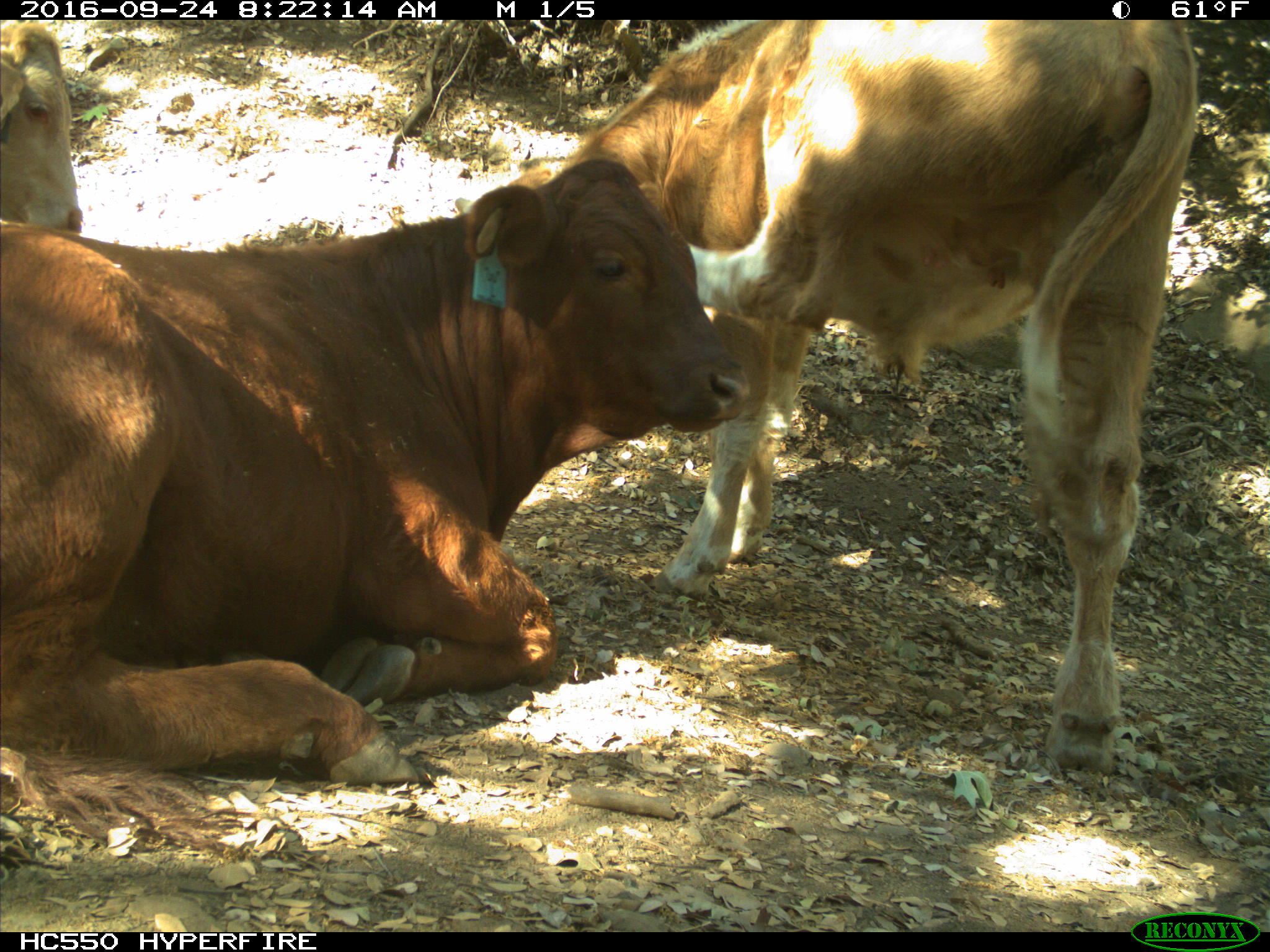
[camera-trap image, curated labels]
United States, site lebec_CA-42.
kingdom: Animalia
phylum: Chordata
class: Mammalia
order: Artiodactyla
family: Bovidae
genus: Bos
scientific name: Bos taurus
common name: domestic cow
Bos taurus (domestic cow).